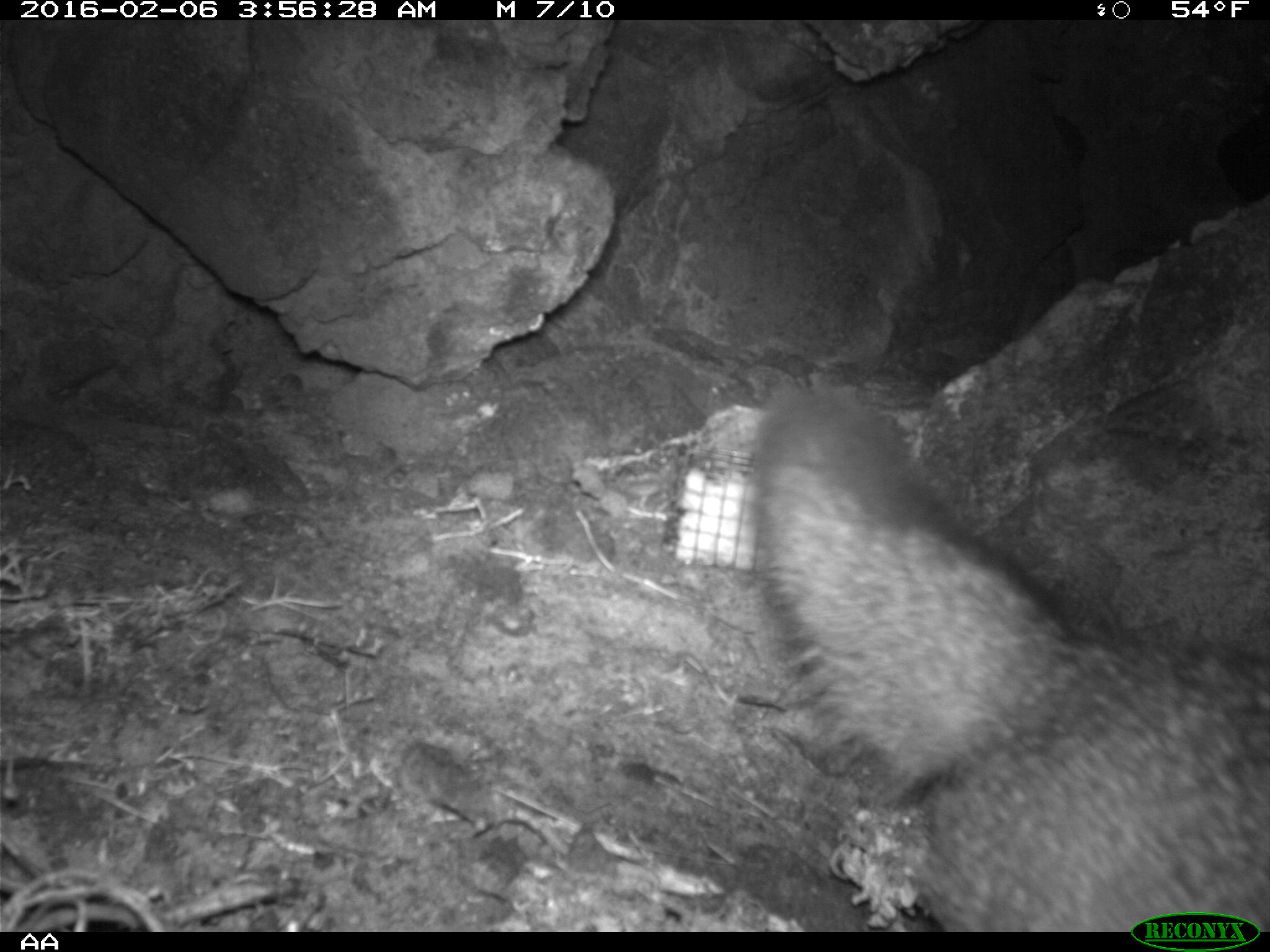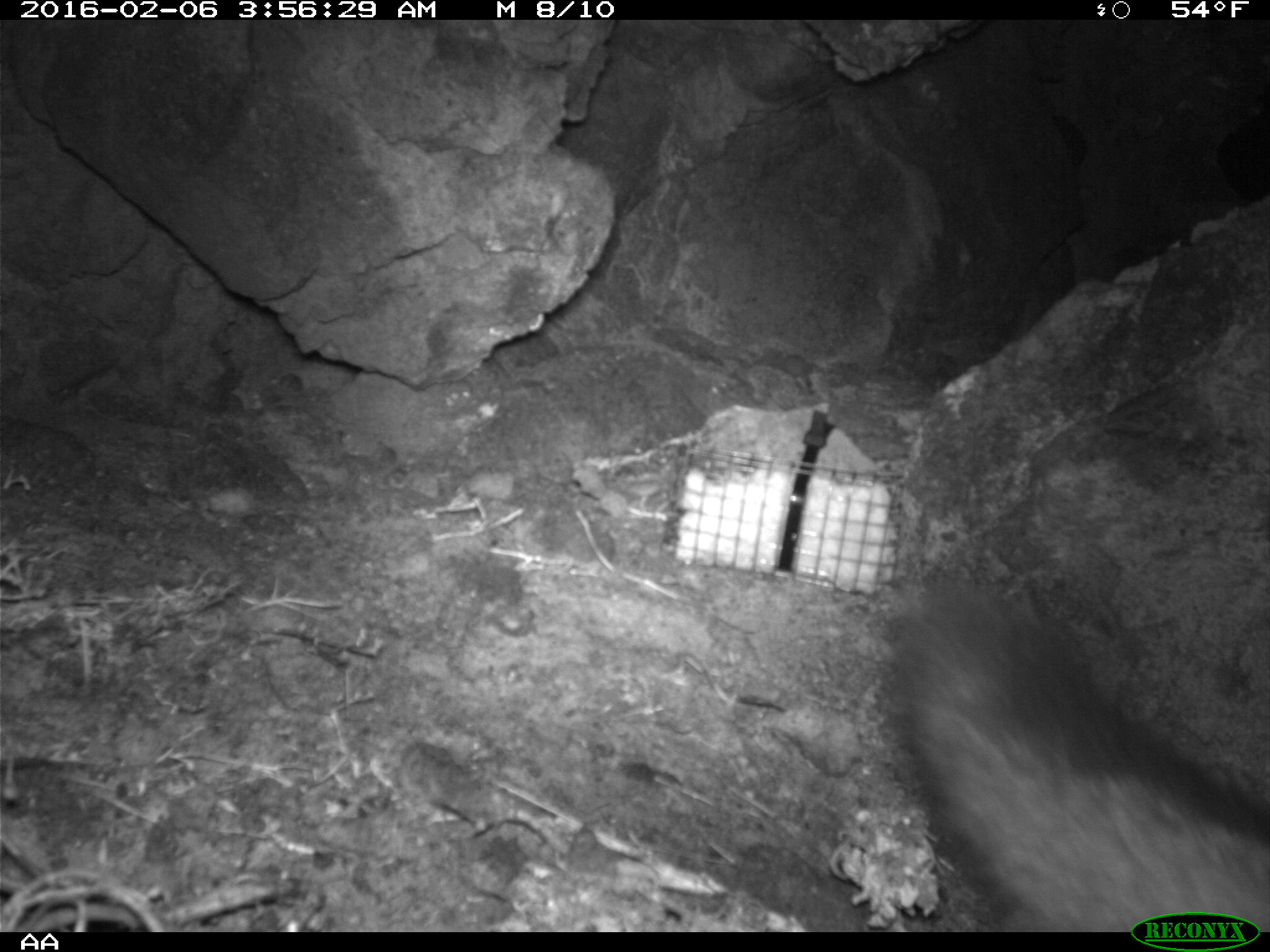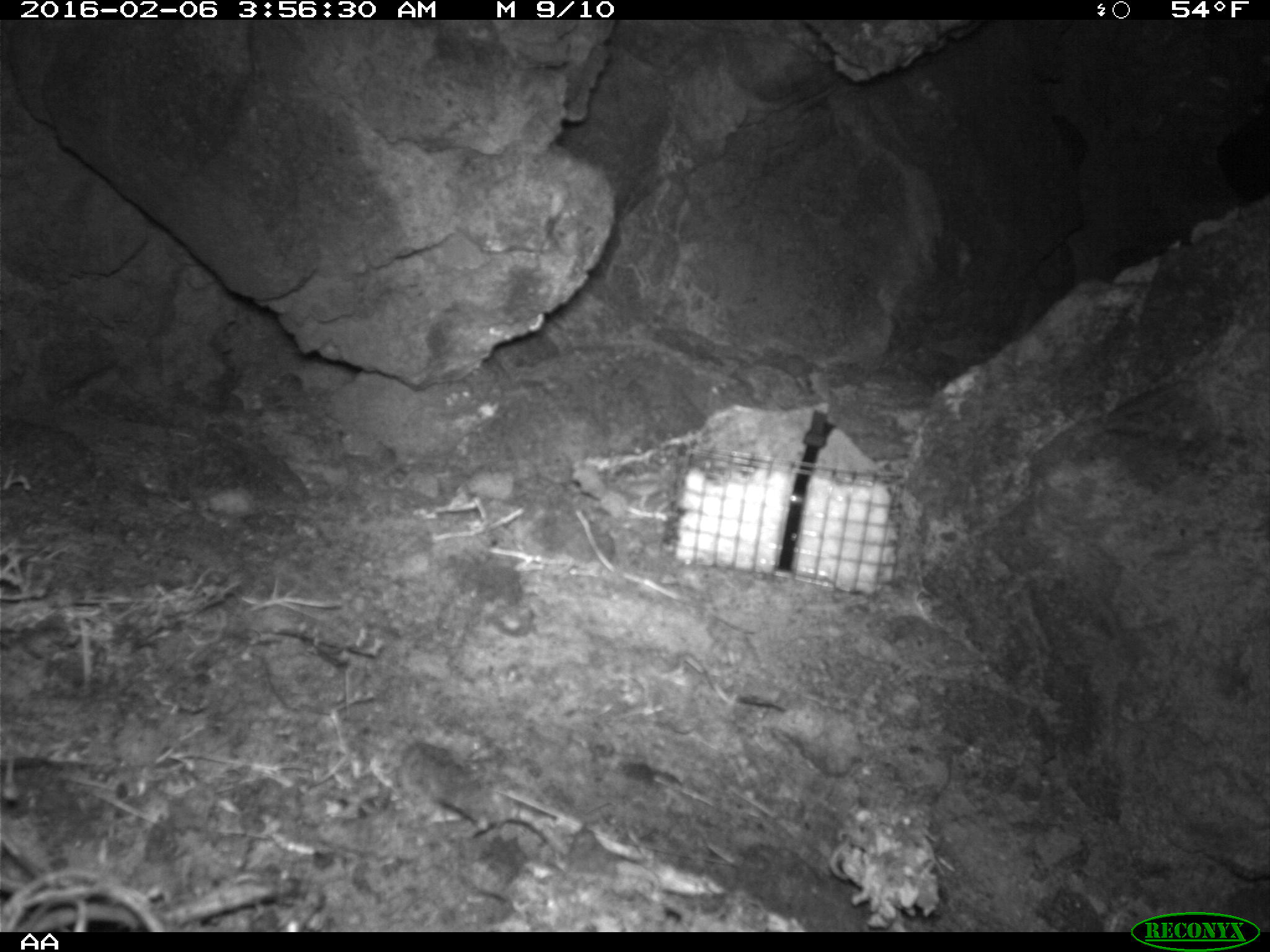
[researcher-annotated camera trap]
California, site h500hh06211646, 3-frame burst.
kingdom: Animalia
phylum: Chordata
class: Mammalia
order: Carnivora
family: Canidae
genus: Urocyon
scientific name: Urocyon littoralis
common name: island fox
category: fox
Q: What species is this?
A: Fox (island fox) (Urocyon littoralis).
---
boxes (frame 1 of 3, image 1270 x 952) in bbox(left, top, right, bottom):
fox: bbox(746, 389, 1269, 932)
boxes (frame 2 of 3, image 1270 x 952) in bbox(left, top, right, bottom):
fox: bbox(877, 552, 1268, 930)